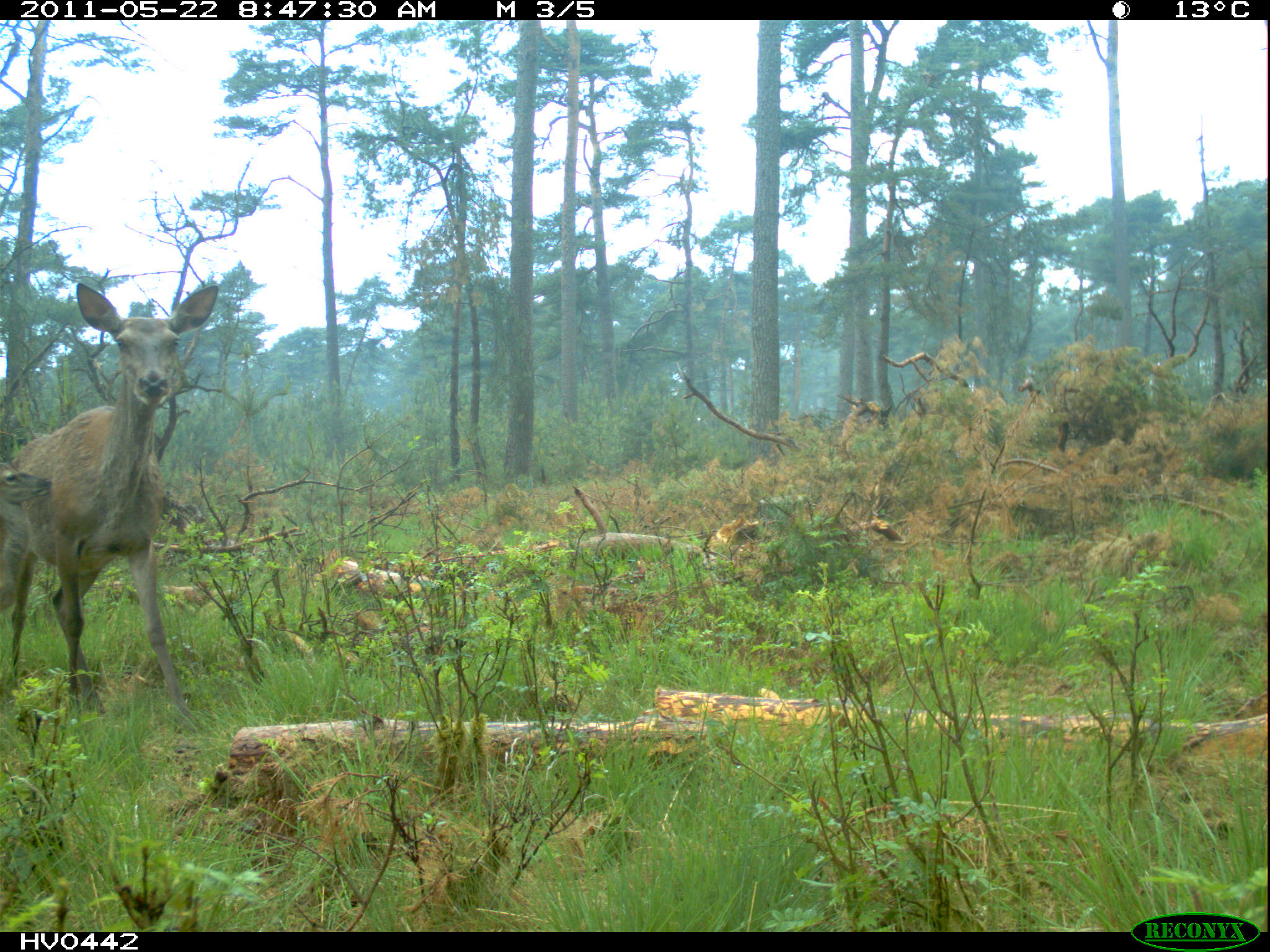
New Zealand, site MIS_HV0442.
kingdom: Animalia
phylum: Chordata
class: Mammalia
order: Artiodactyla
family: Cervidae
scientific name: Cervidae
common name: deer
Deer (Cervidae).